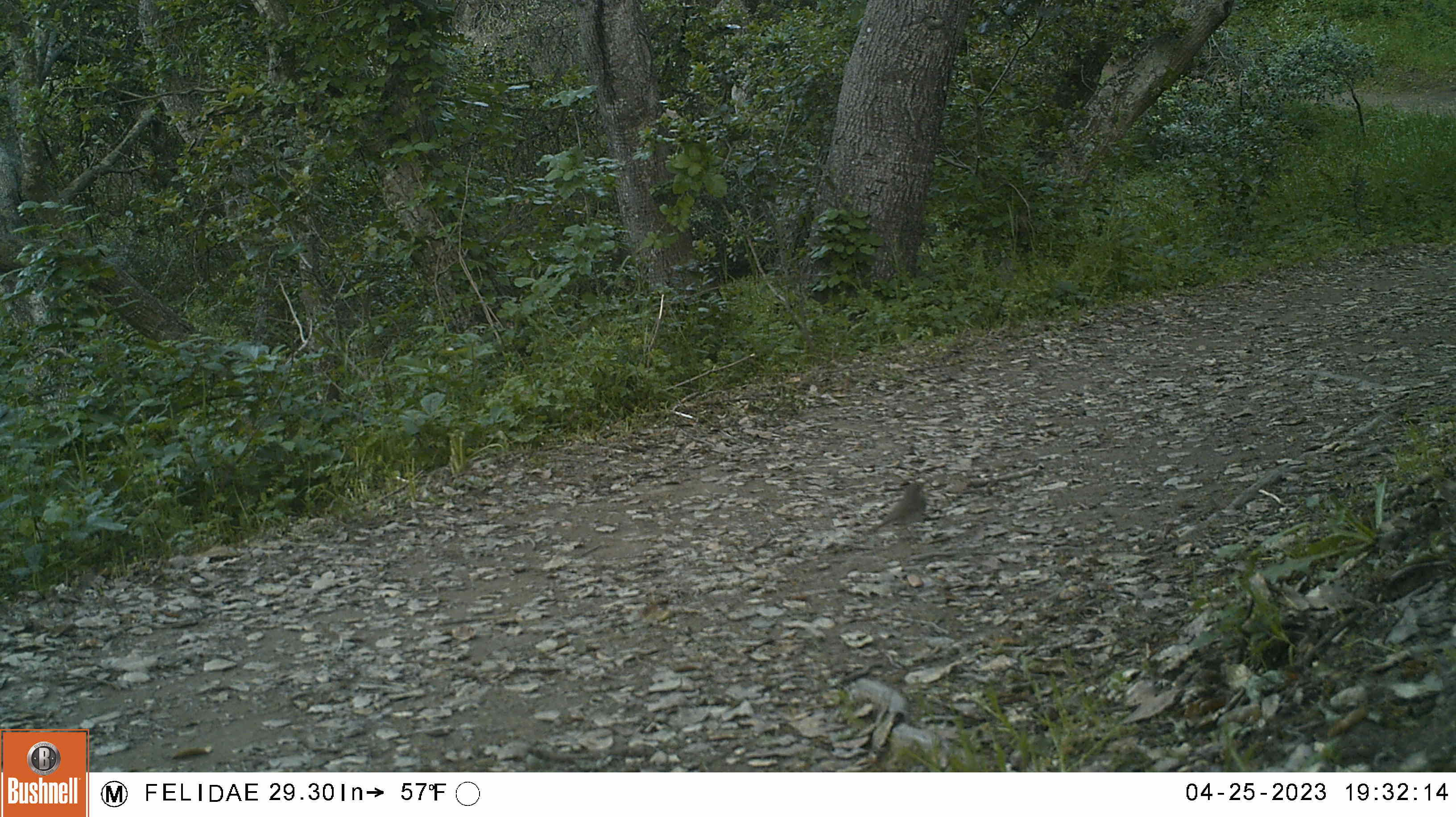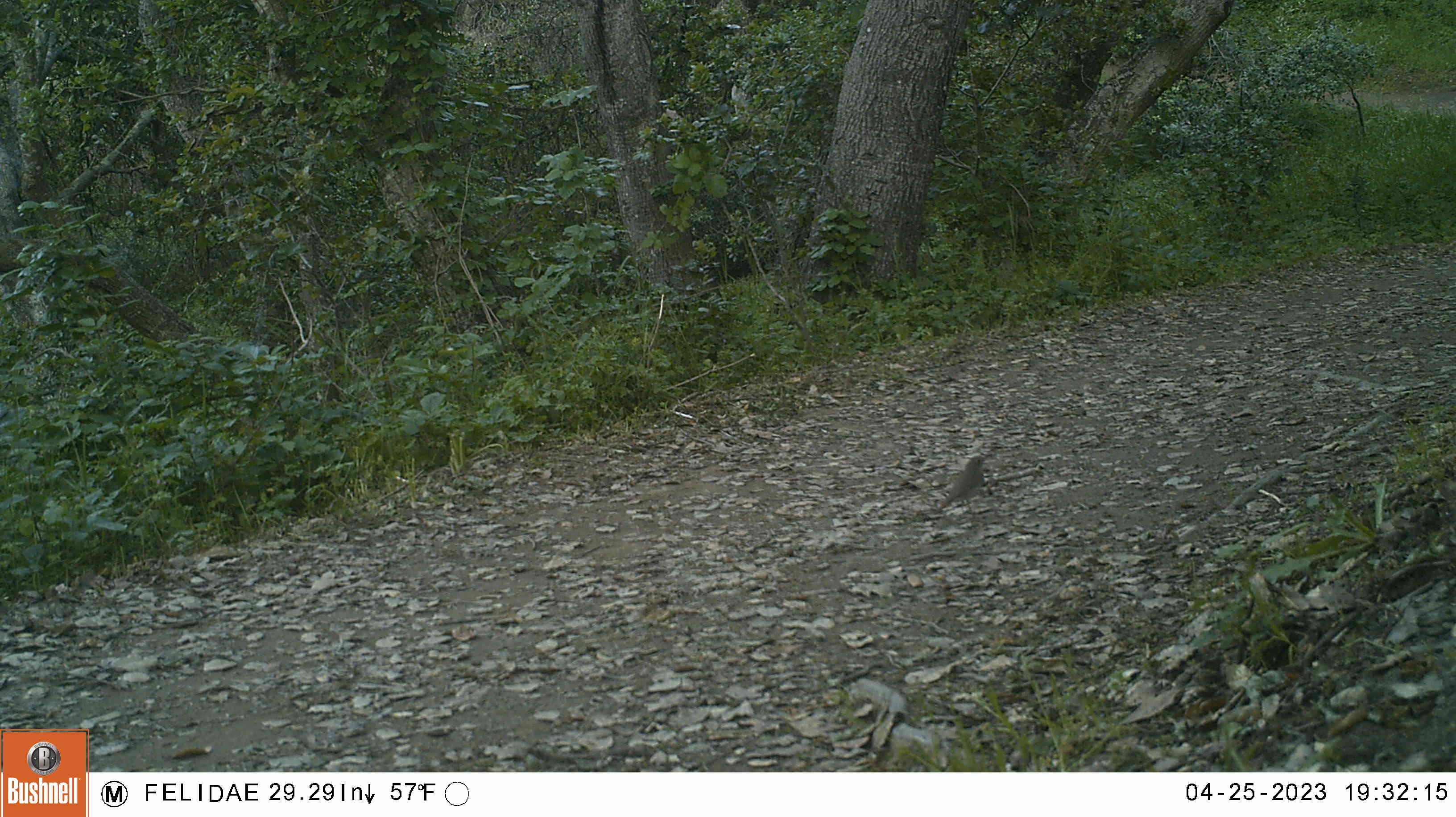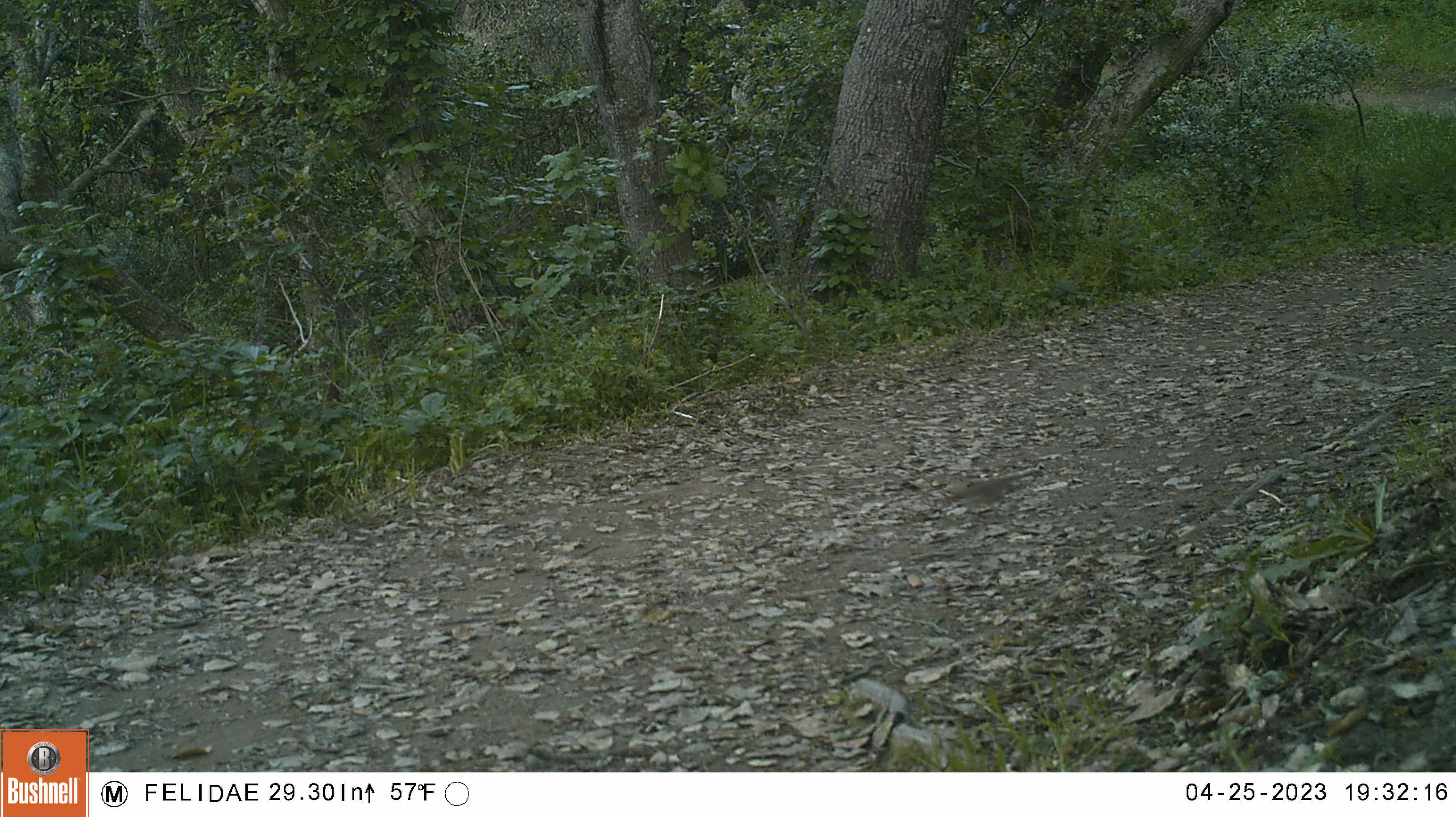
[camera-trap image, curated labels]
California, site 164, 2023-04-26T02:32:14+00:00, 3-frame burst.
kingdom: Animalia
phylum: Chordata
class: Aves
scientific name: Aves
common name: bird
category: unknown bird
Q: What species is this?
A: Unknown bird (bird) (Aves).